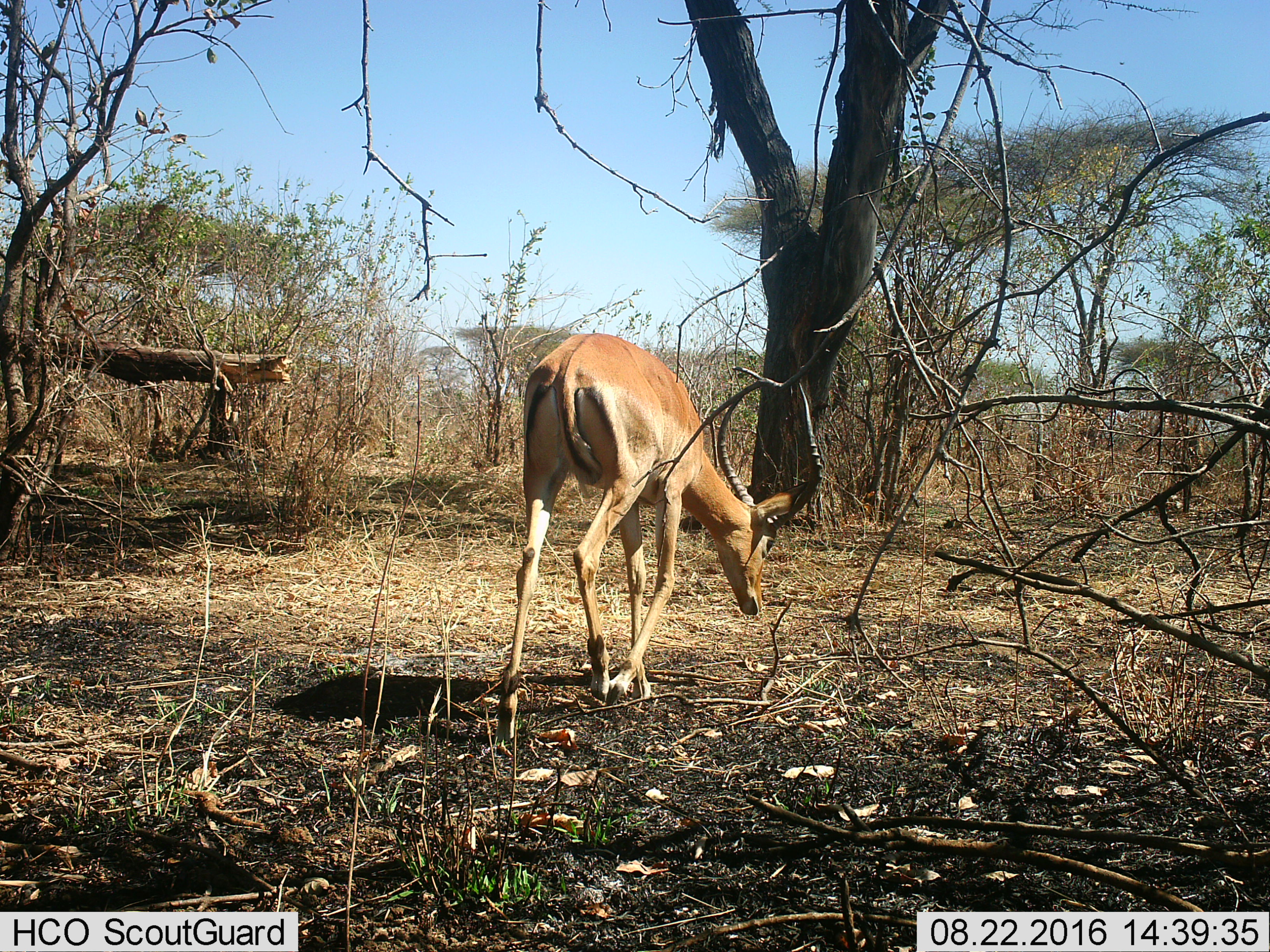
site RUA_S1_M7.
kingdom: Animalia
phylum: Chordata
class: Mammalia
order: Artiodactyla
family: Bovidae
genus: Aepyceros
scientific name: Aepyceros melampus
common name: impala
Impala (Aepyceros melampus), count 1. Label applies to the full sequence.